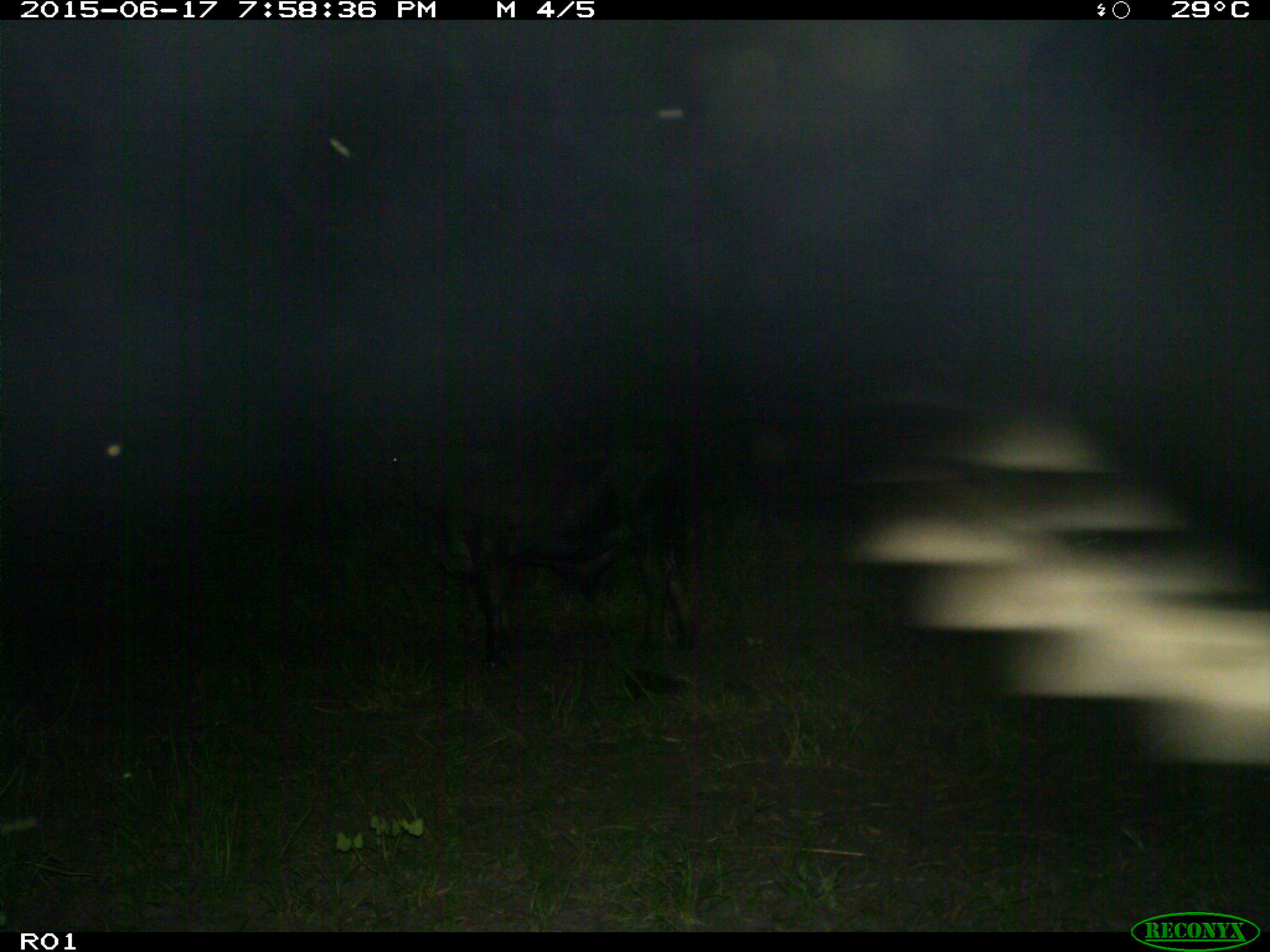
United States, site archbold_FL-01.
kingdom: Animalia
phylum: Chordata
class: Mammalia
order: Artiodactyla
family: Bovidae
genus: Bos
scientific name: Bos taurus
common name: domestic cow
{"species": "Bos taurus (domestic cow)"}